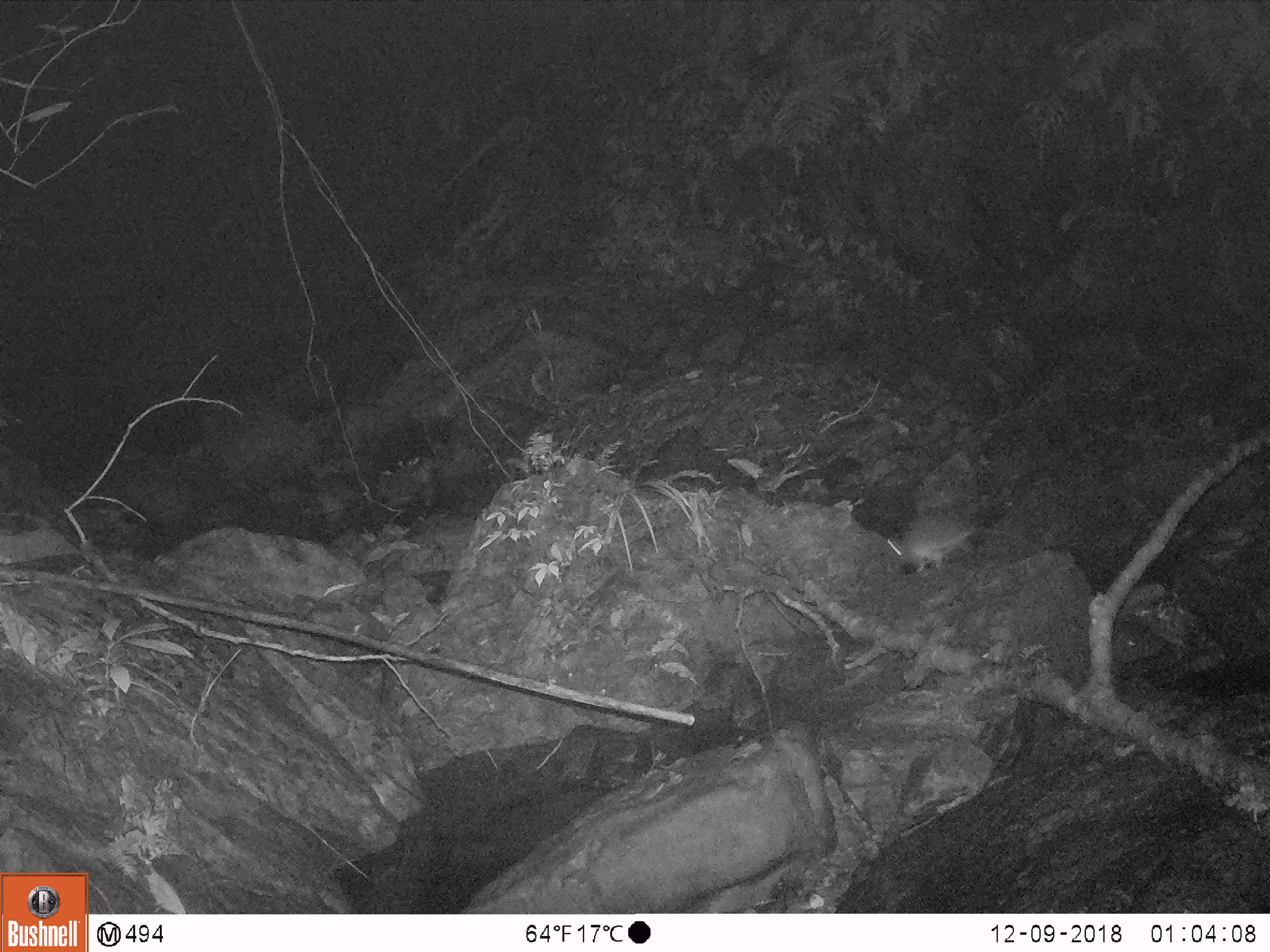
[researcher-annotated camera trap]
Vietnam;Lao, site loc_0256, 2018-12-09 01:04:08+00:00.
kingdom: Animalia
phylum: Chordata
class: Mammalia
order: Rodentia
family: Muridae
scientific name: Muridae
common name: old-world mice and rats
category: unidentified murid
Unidentified murid (old-world mice and rats) (Muridae). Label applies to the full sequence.